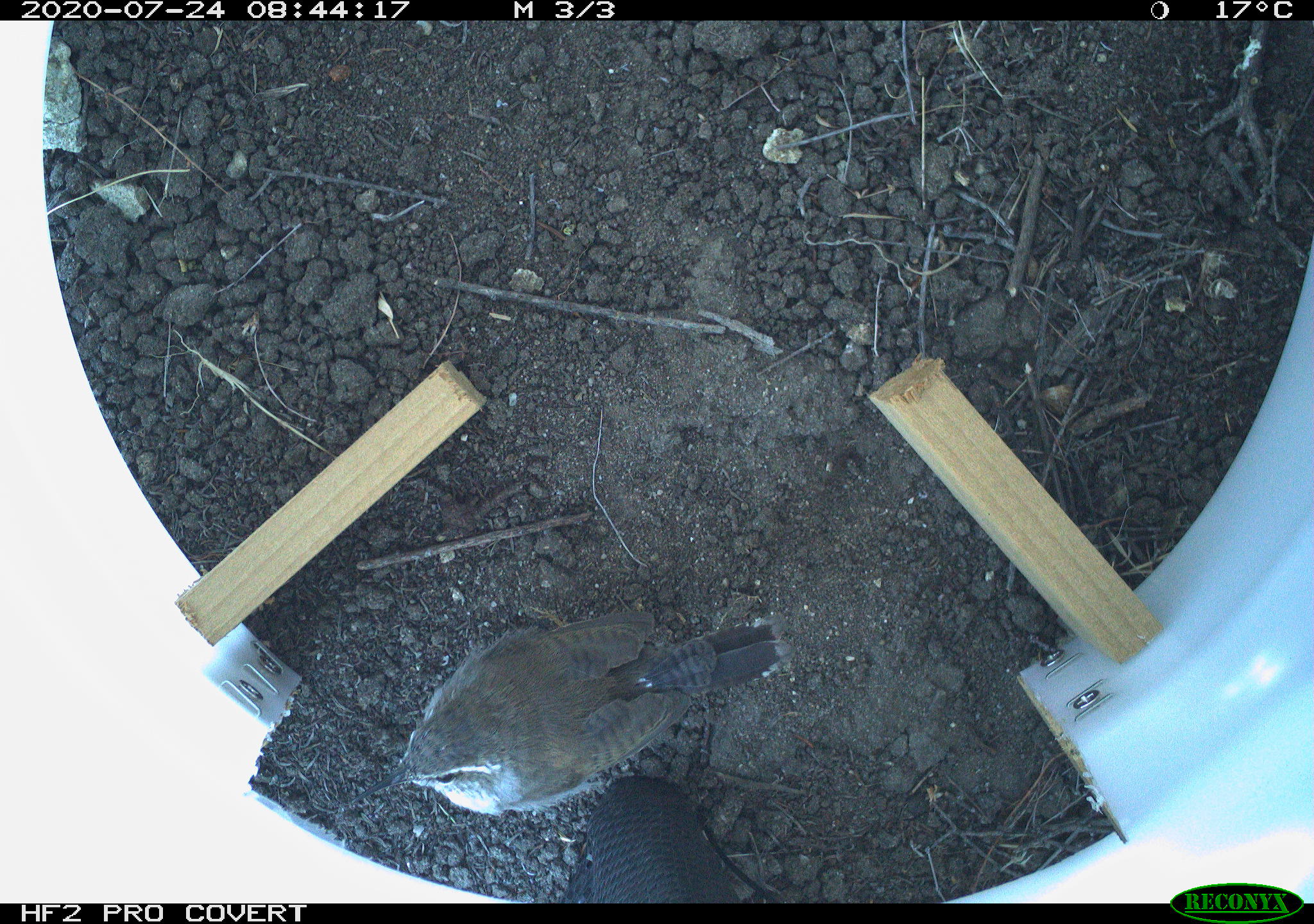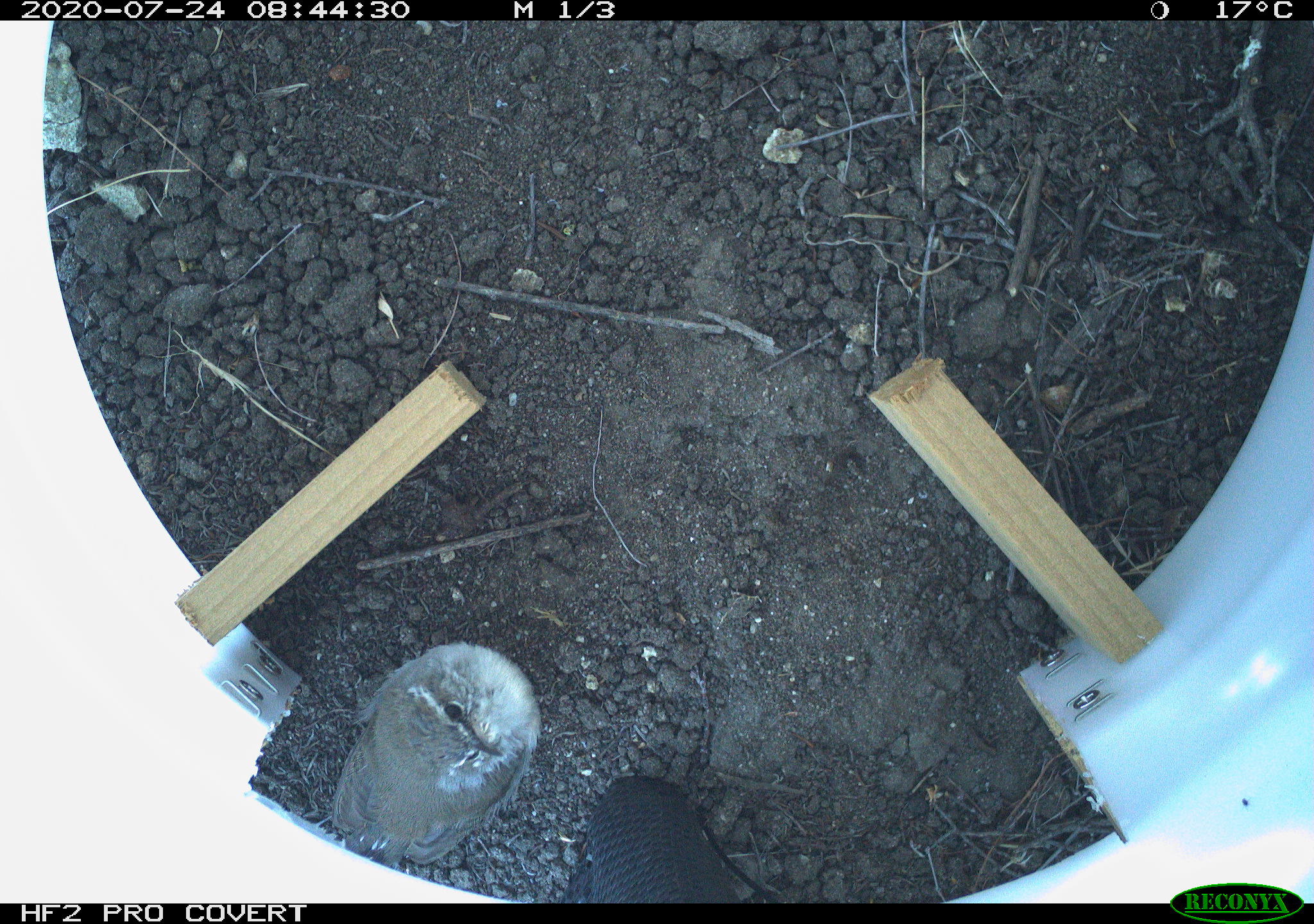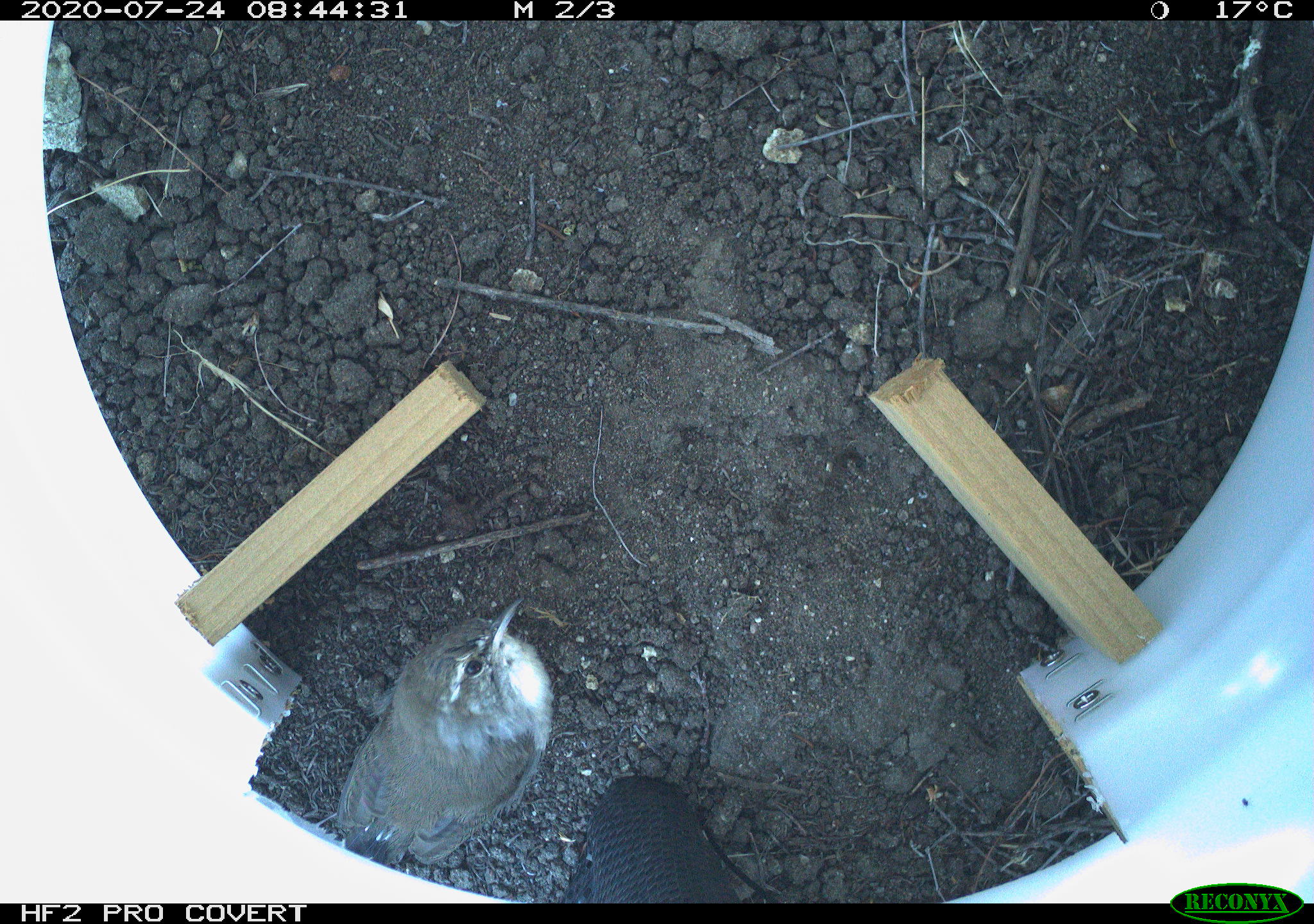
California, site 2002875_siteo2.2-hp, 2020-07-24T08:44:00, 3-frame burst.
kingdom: Animalia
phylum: Chordata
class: Aves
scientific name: Aves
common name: bird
Bird (Aves).